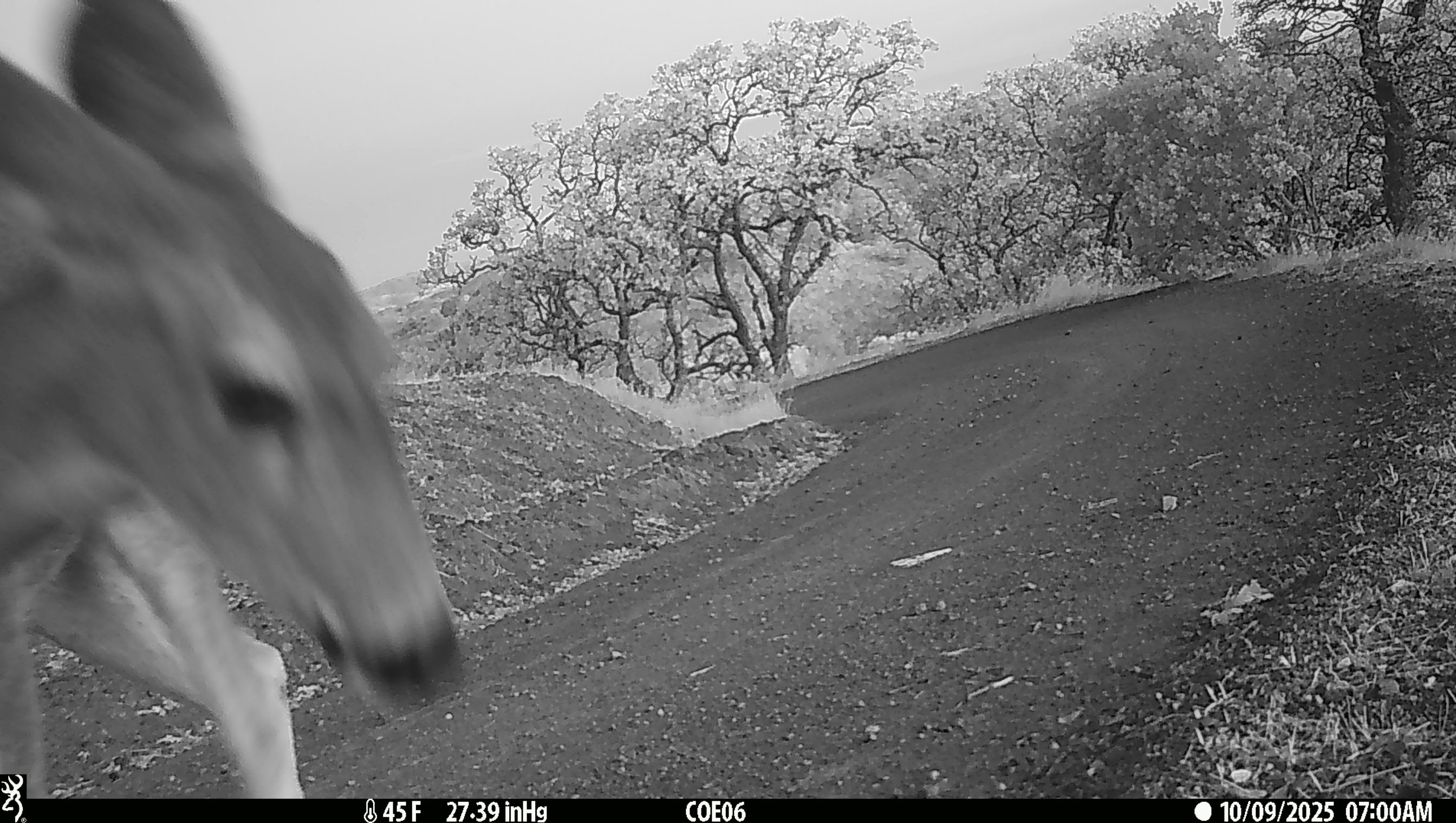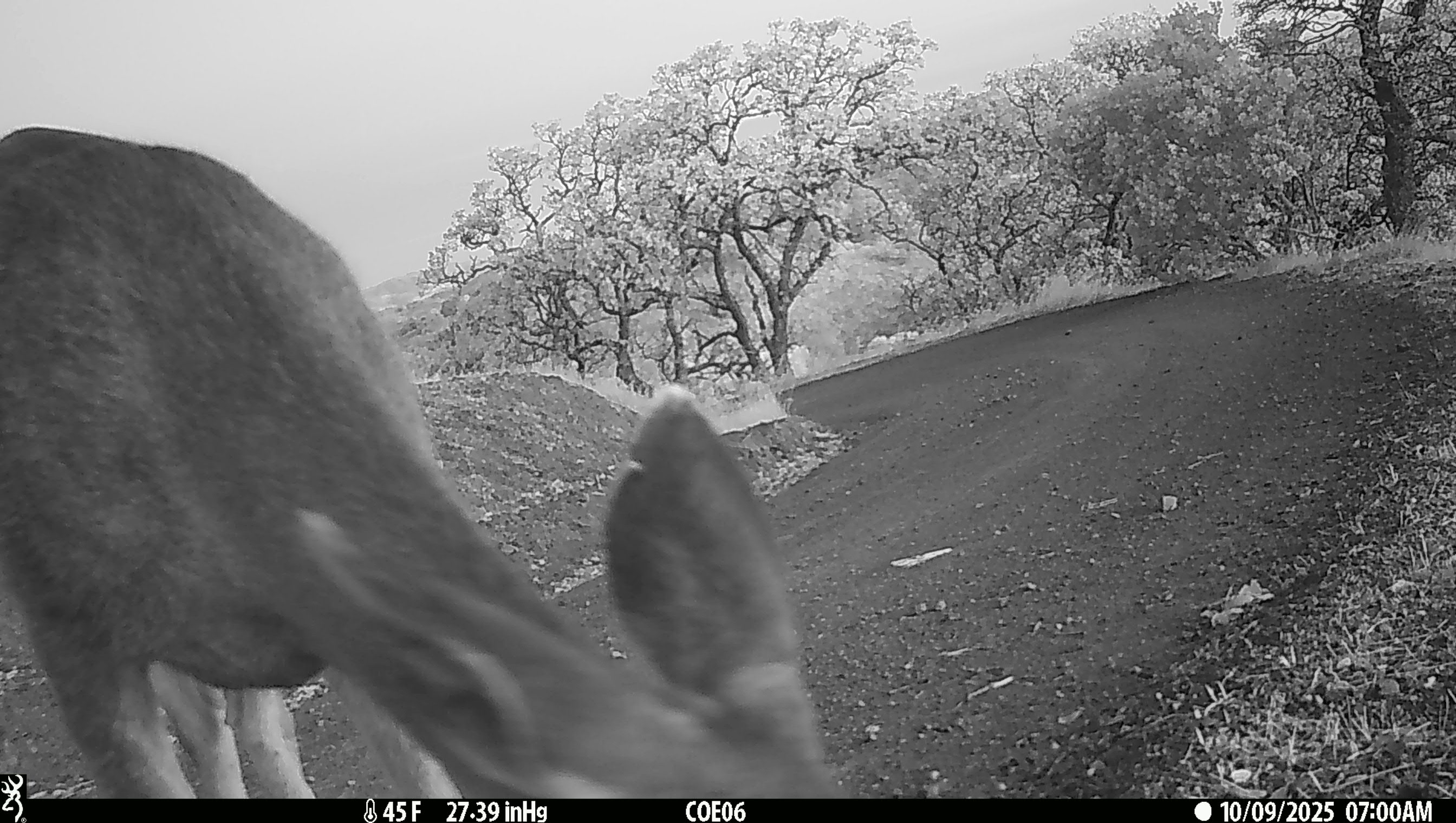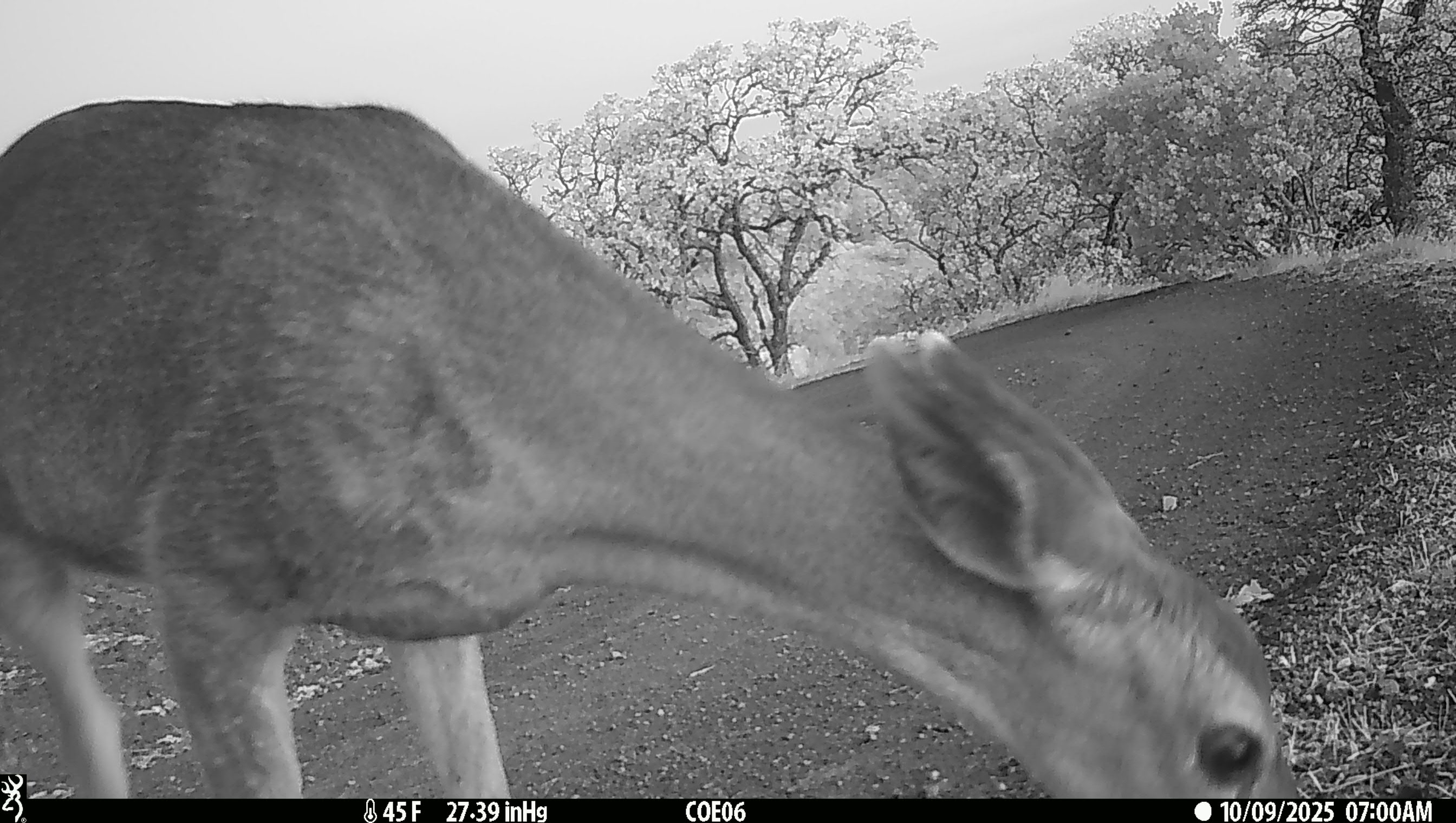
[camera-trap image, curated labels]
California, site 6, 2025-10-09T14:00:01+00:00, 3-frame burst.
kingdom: Animalia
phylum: Chordata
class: Mammalia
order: Artiodactyla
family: Cervidae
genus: Odocoileus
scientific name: Odocoileus hemionus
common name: mule deer